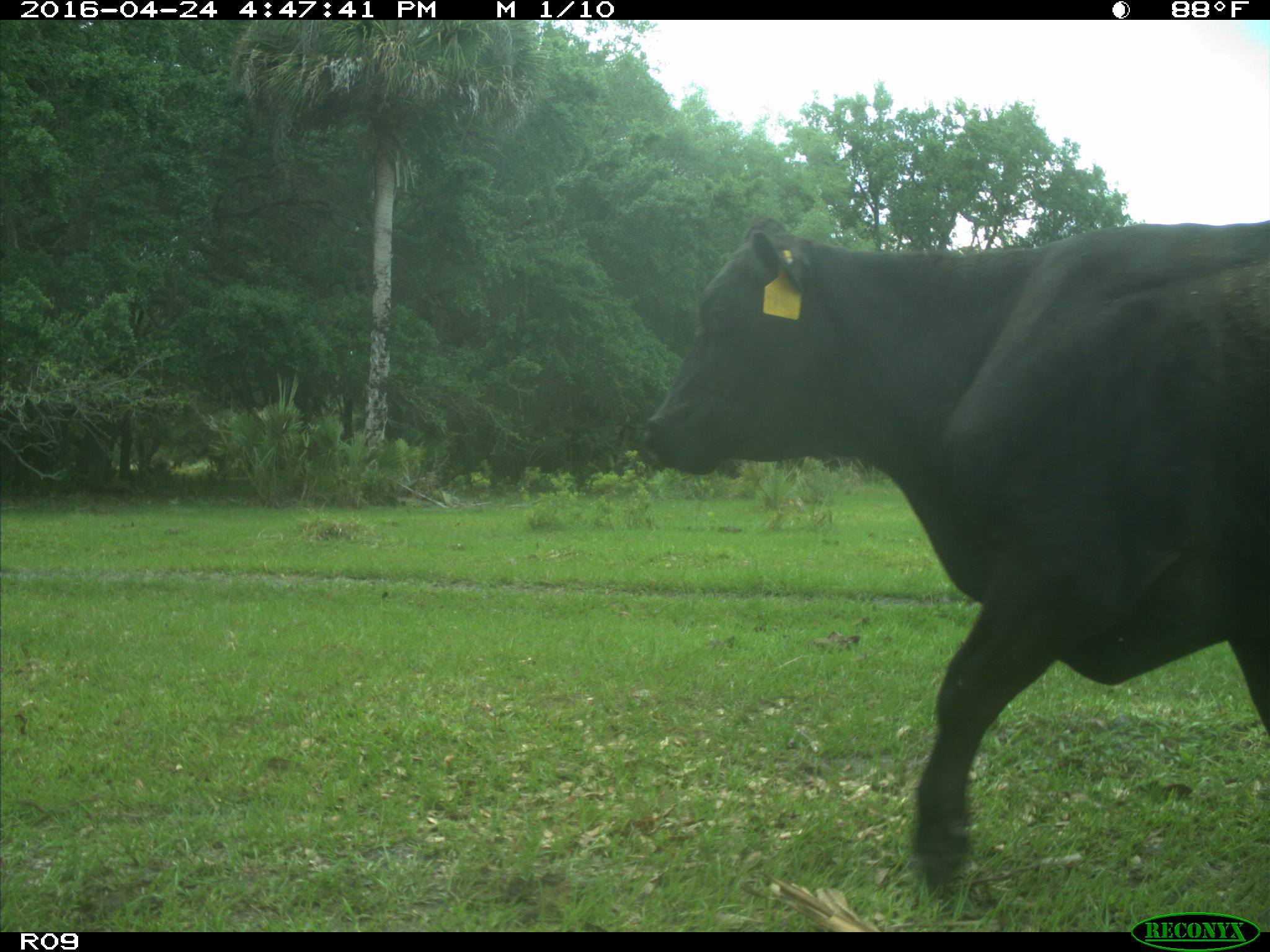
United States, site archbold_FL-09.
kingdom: Animalia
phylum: Chordata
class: Mammalia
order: Artiodactyla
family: Bovidae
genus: Bos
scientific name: Bos taurus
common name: domestic cow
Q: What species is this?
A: Bos taurus (domestic cow).